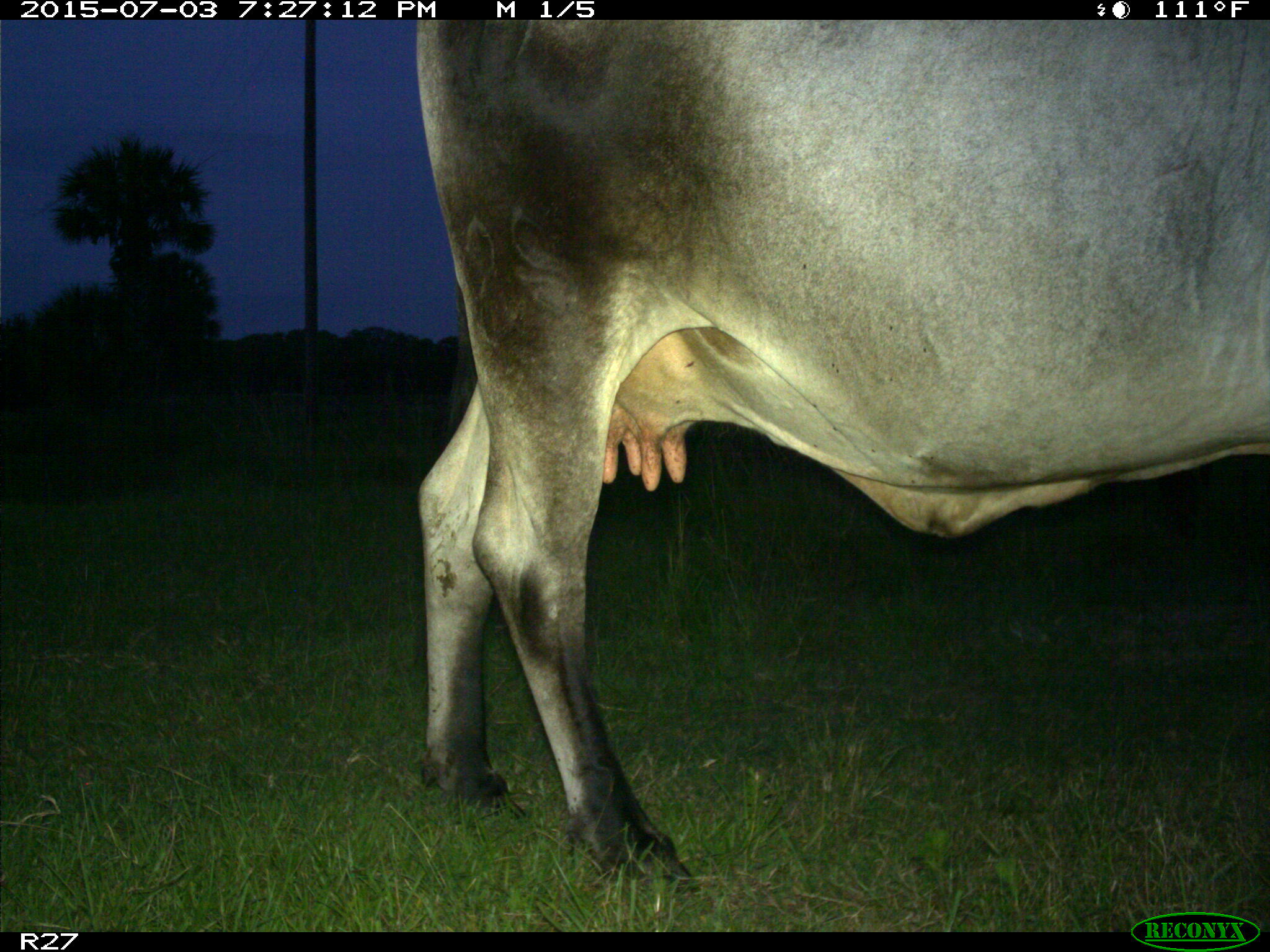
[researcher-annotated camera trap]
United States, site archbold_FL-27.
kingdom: Animalia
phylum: Chordata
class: Mammalia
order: Artiodactyla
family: Bovidae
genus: Bos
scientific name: Bos taurus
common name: domestic cow